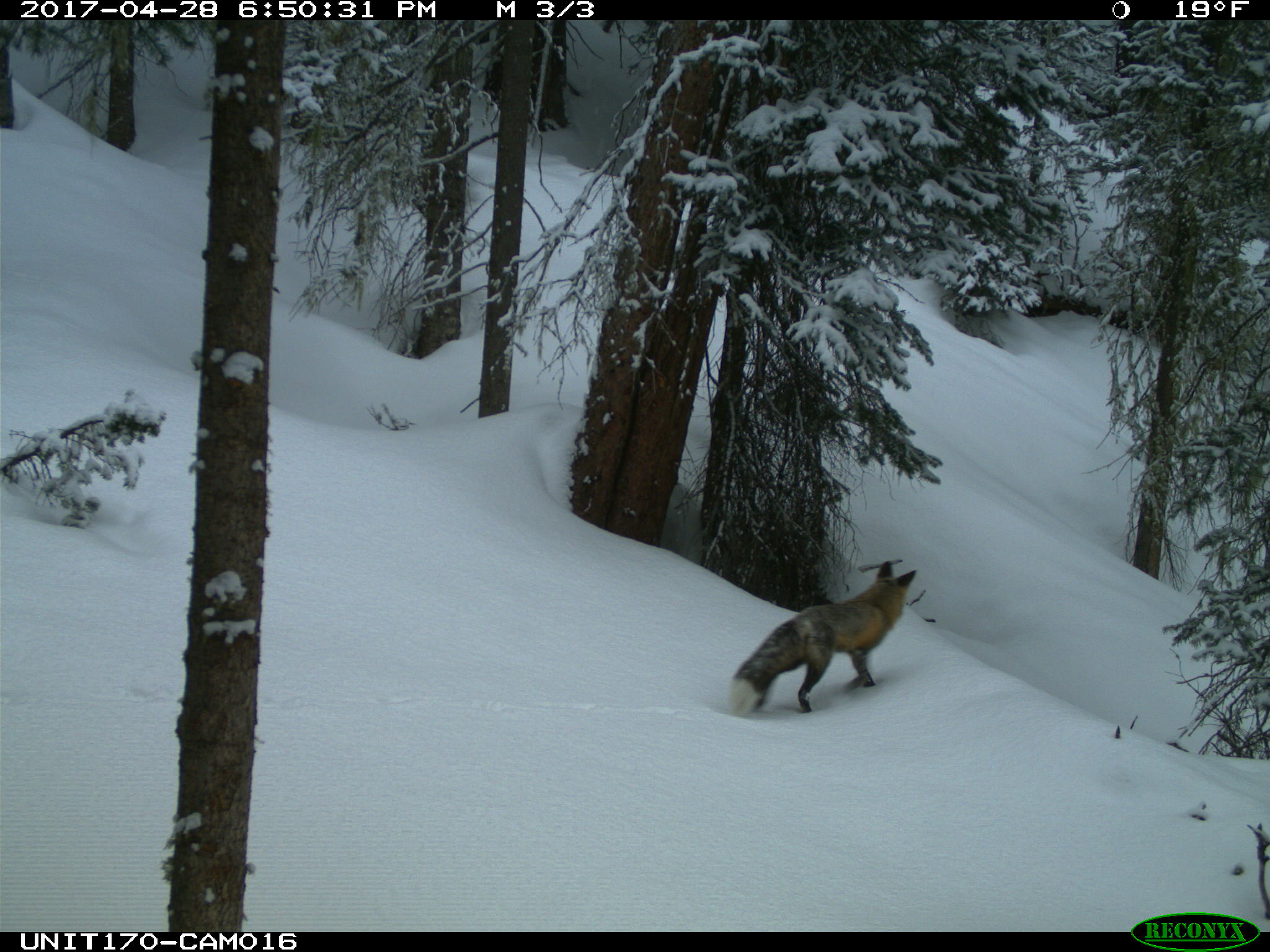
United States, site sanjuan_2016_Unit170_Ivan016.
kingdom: Animalia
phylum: Chordata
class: Mammalia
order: Carnivora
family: Canidae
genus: Vulpes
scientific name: Vulpes vulpes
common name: red fox